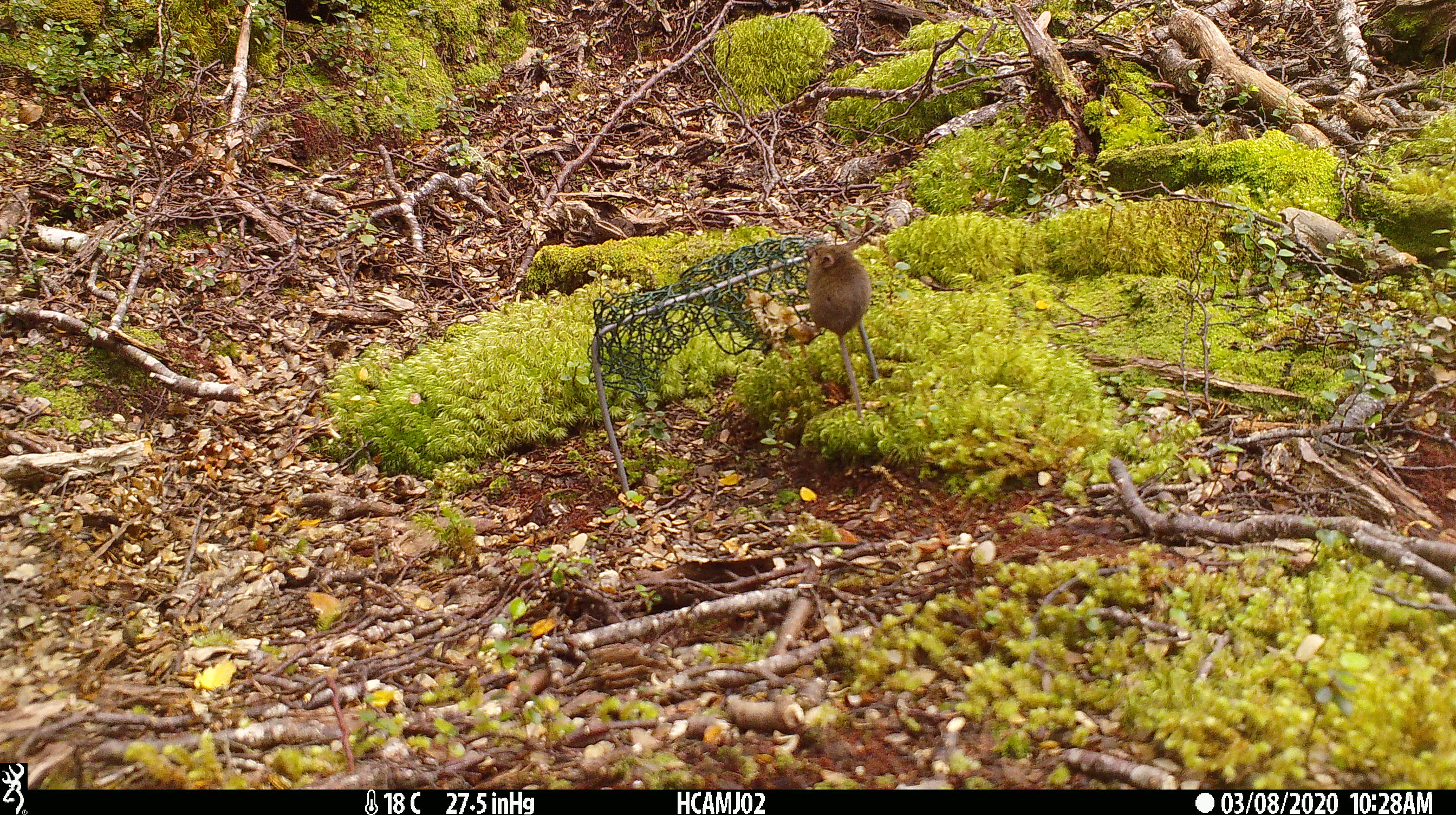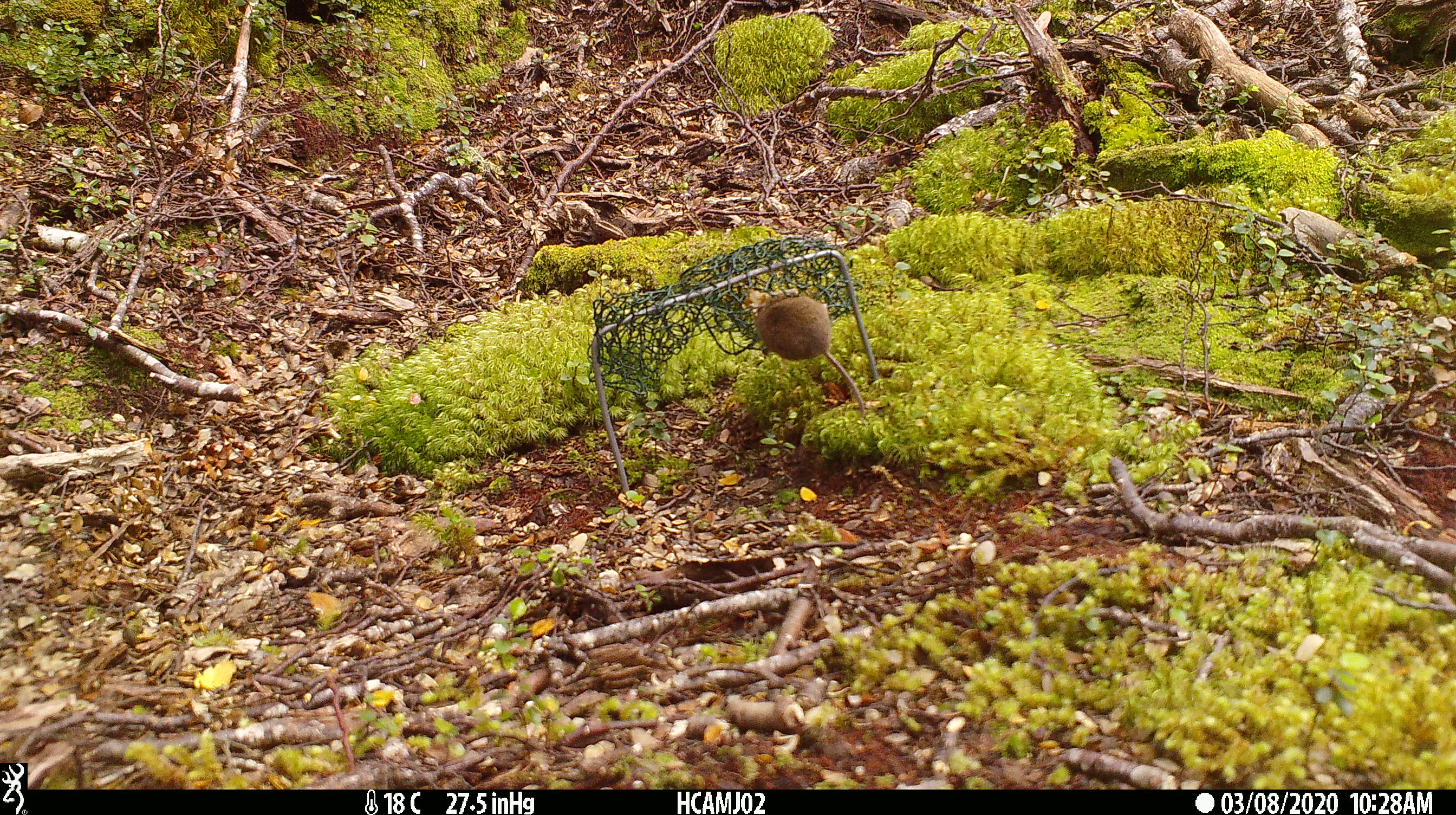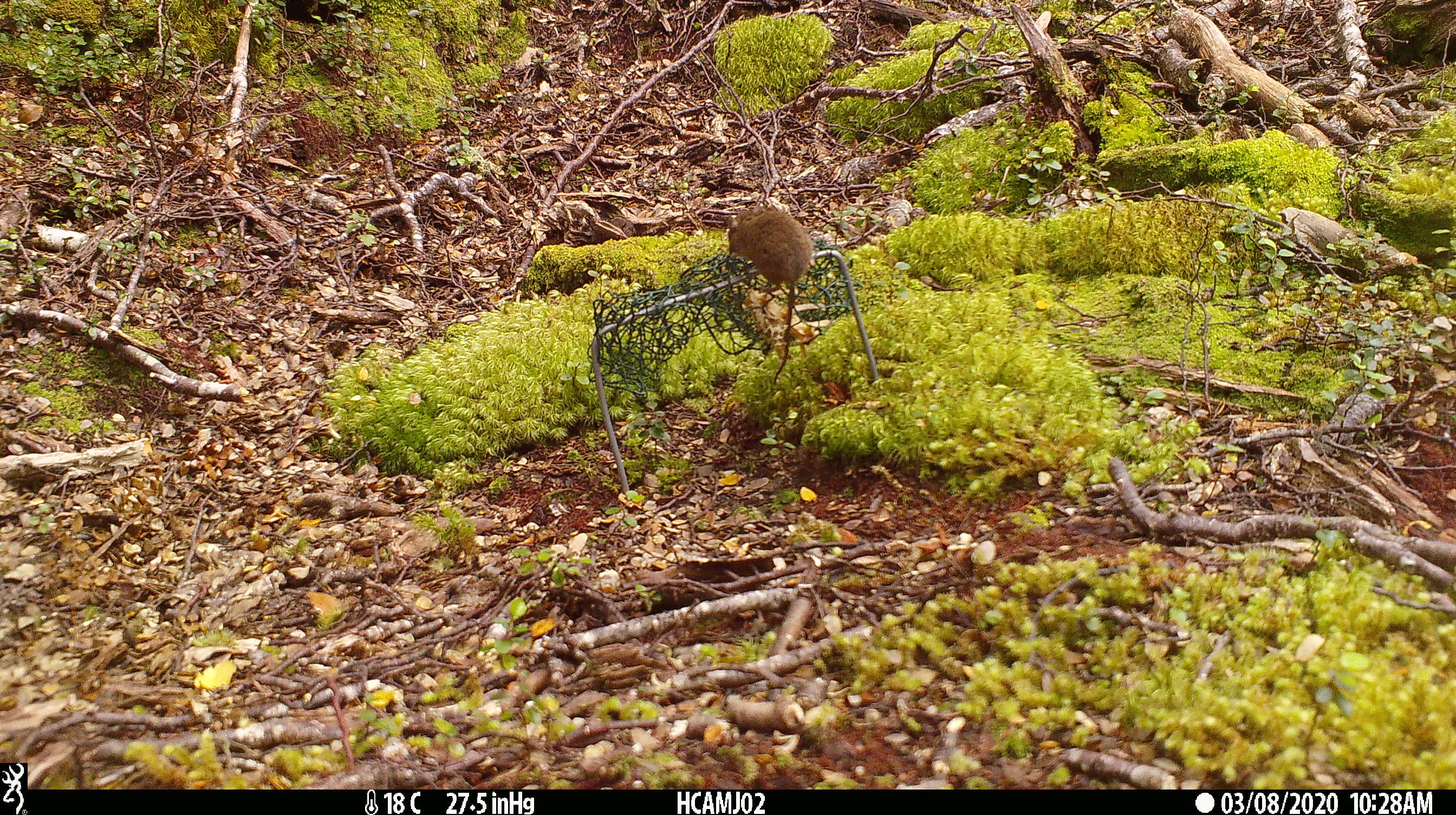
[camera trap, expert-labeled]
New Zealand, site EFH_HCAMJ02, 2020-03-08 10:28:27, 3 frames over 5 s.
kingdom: Animalia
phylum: Chordata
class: Mammalia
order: Rodentia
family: Muridae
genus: Mus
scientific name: Mus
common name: mouse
Mouse (Mus).